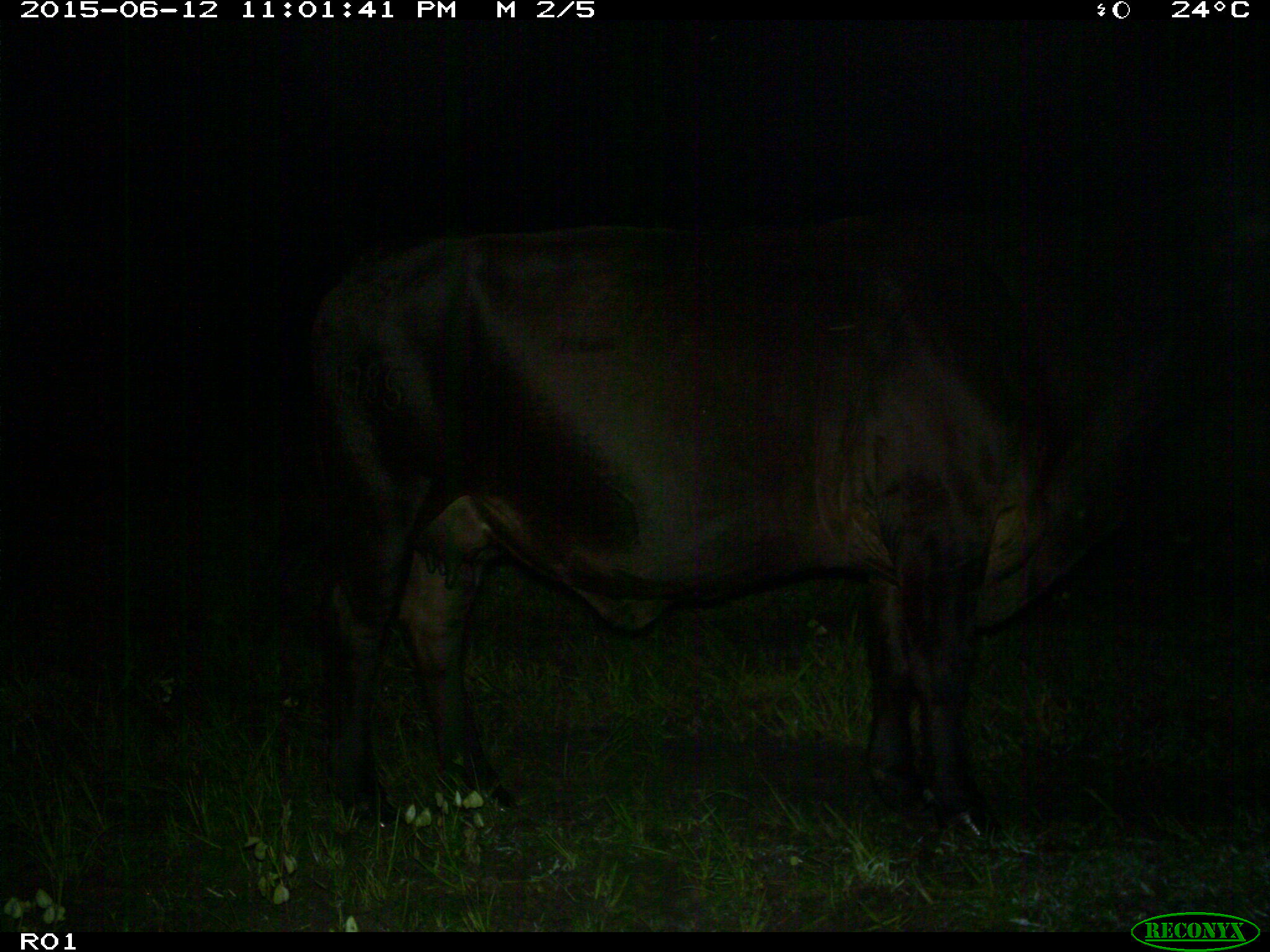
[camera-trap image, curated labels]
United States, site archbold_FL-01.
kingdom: Animalia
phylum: Chordata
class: Mammalia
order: Artiodactyla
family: Bovidae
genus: Bos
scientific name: Bos taurus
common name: domestic cow